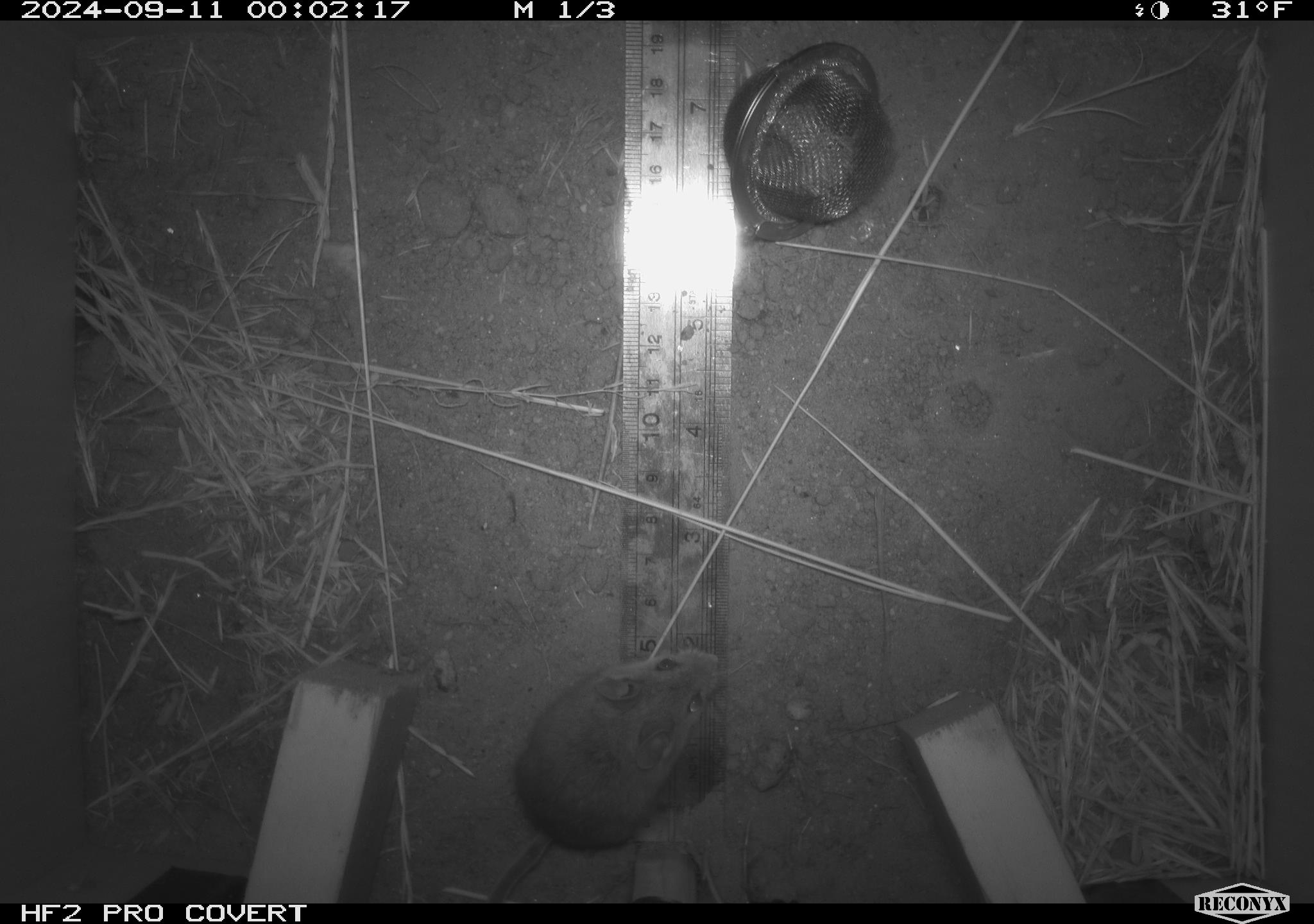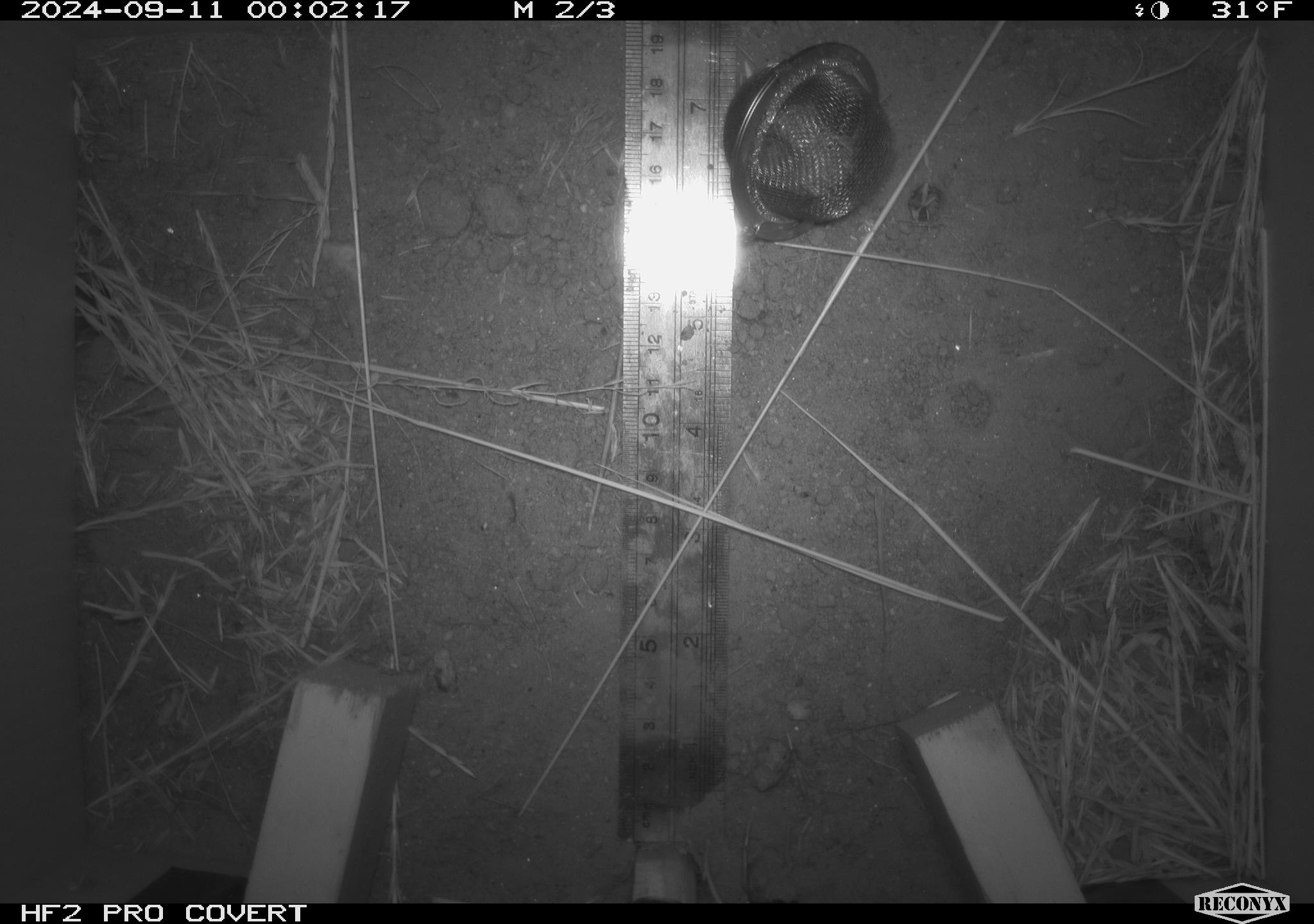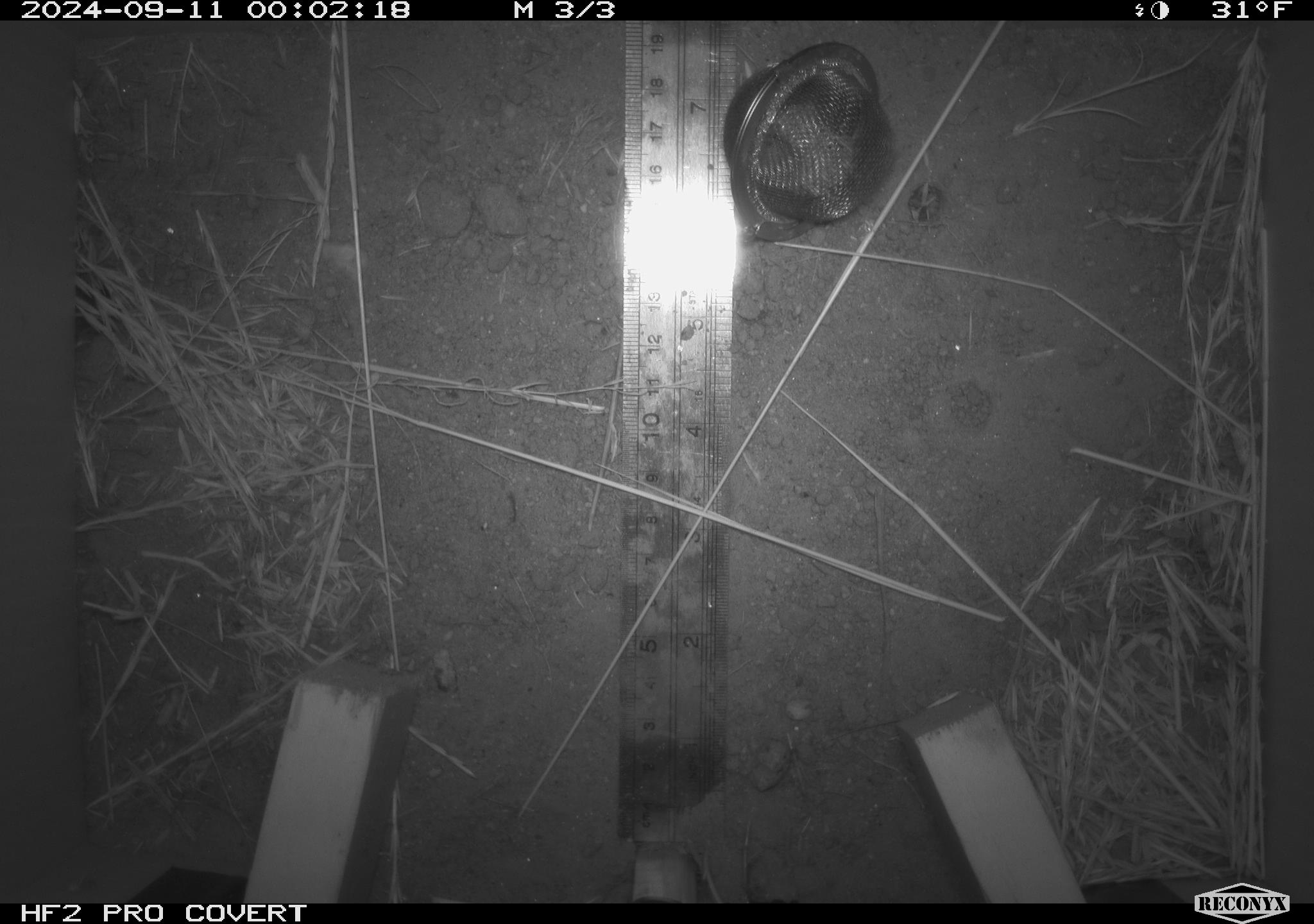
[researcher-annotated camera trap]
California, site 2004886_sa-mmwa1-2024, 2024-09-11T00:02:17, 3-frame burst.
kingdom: Animalia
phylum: Chordata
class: Mammalia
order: Rodentia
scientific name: Rodentia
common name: mouse species